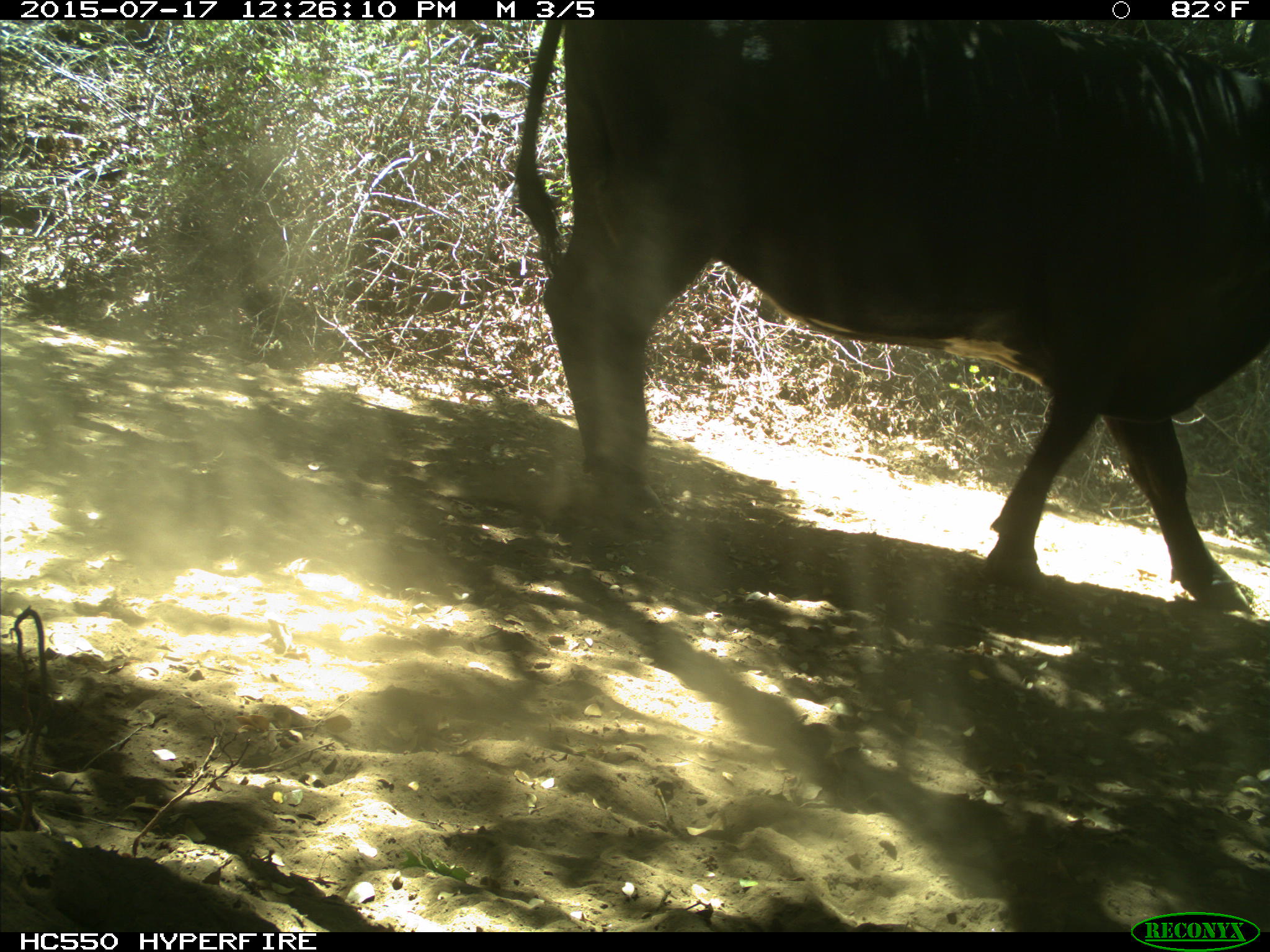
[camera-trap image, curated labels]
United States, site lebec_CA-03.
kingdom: Animalia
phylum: Chordata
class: Mammalia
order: Artiodactyla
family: Bovidae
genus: Bos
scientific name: Bos taurus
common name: domestic cow